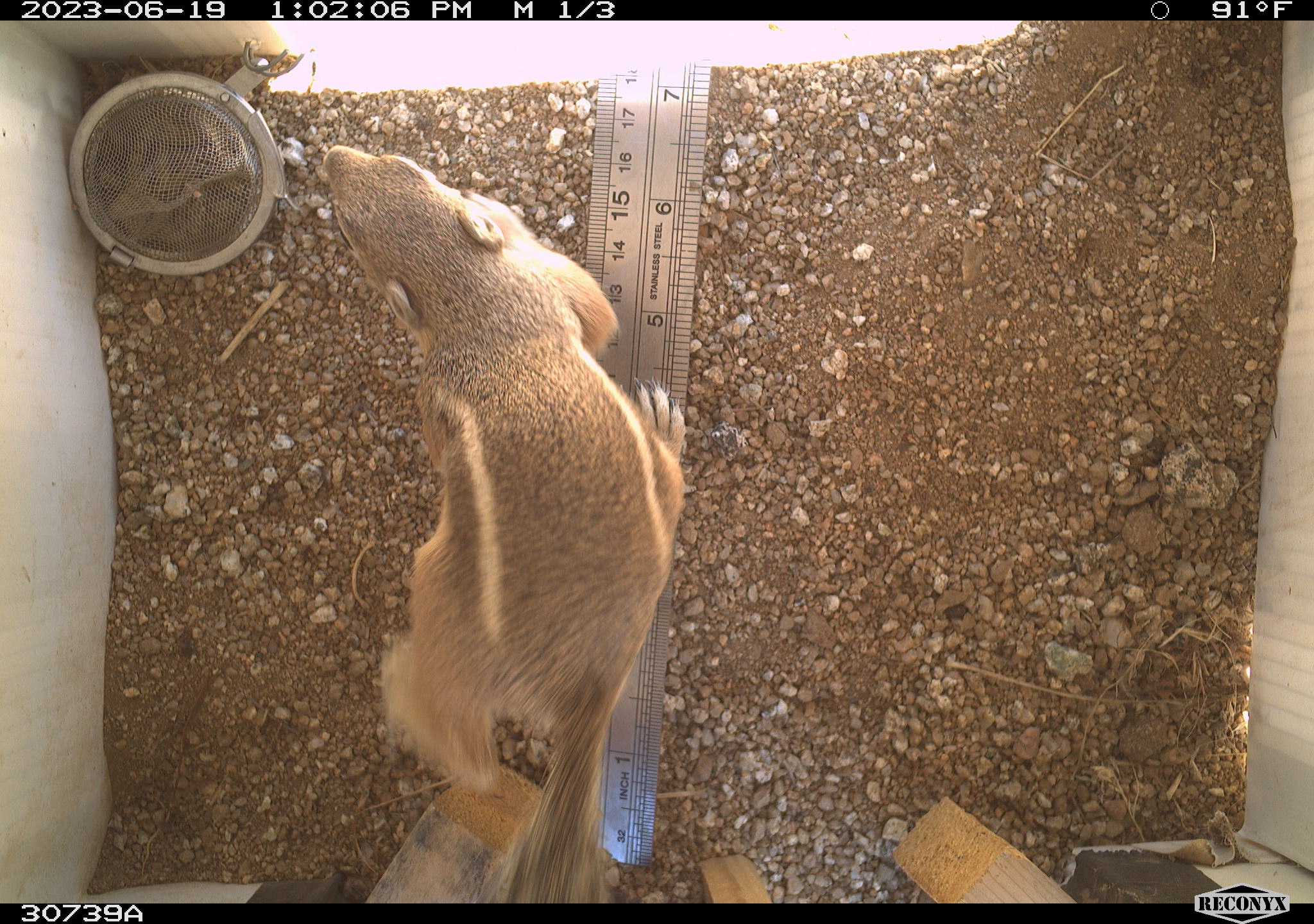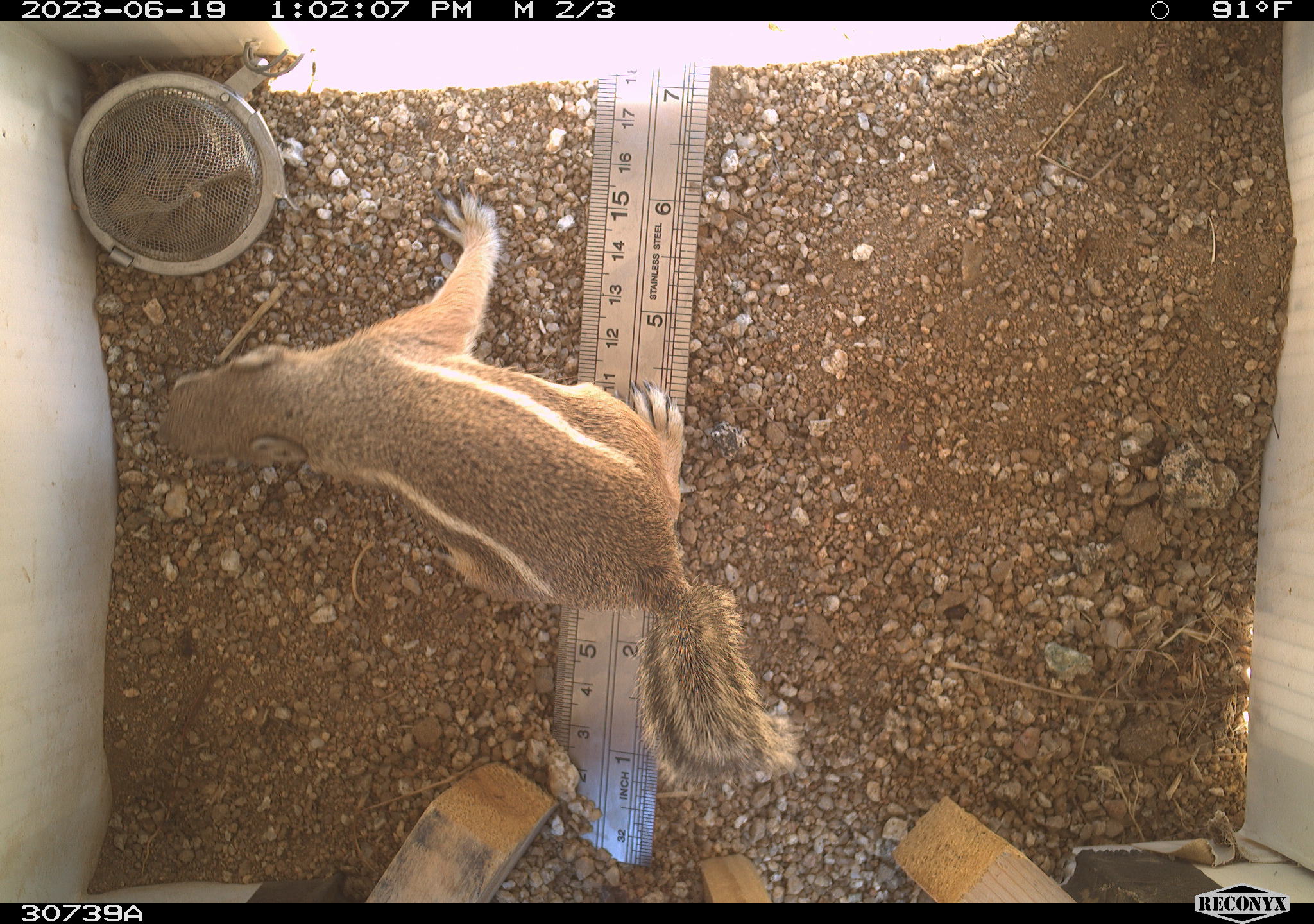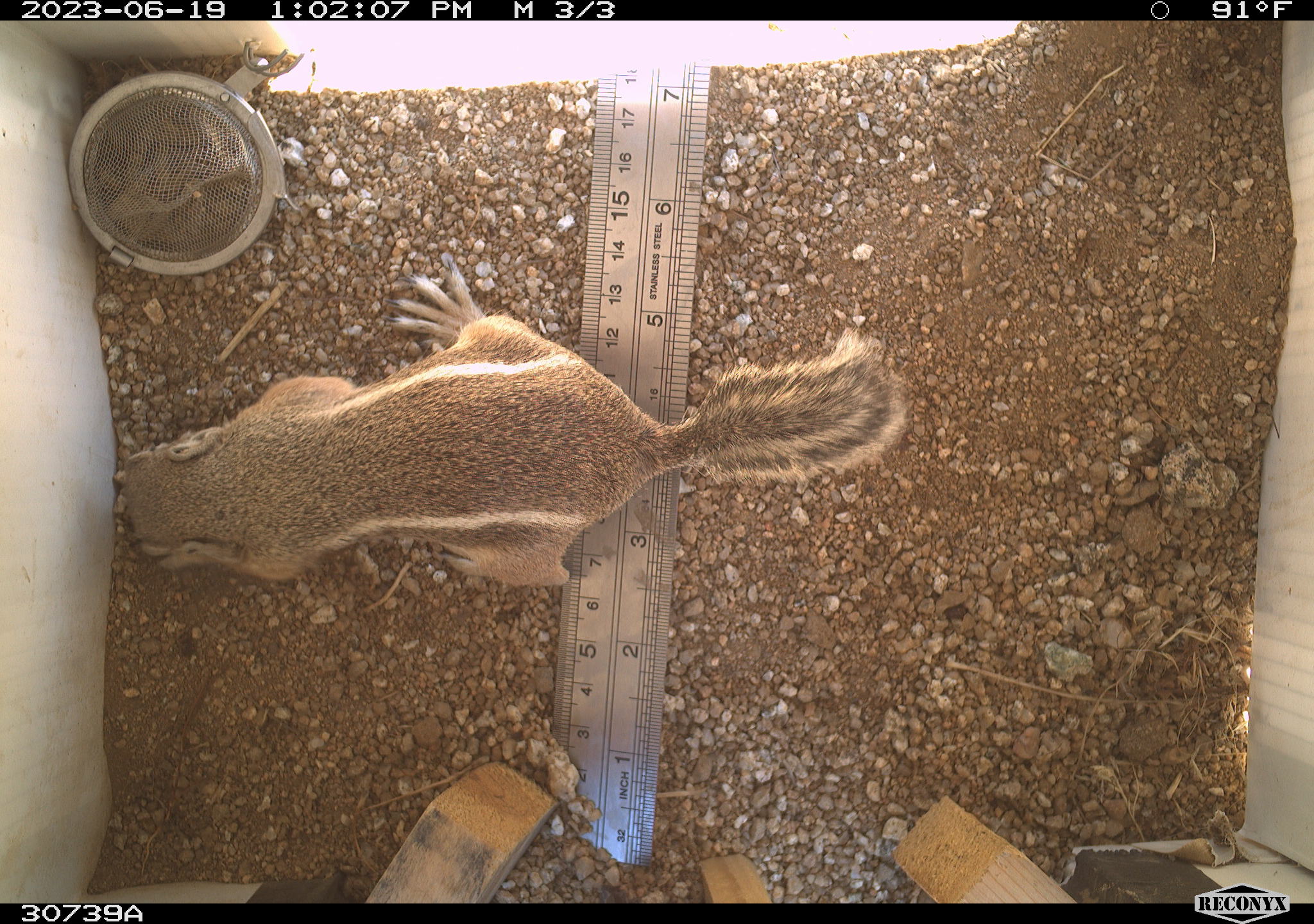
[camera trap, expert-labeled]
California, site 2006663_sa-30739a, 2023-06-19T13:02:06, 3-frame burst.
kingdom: Animalia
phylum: Chordata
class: Mammalia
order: Rodentia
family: Sciuridae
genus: Ammospermophilus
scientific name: Ammospermophilus leucurus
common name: white-tailed antelope squirrel